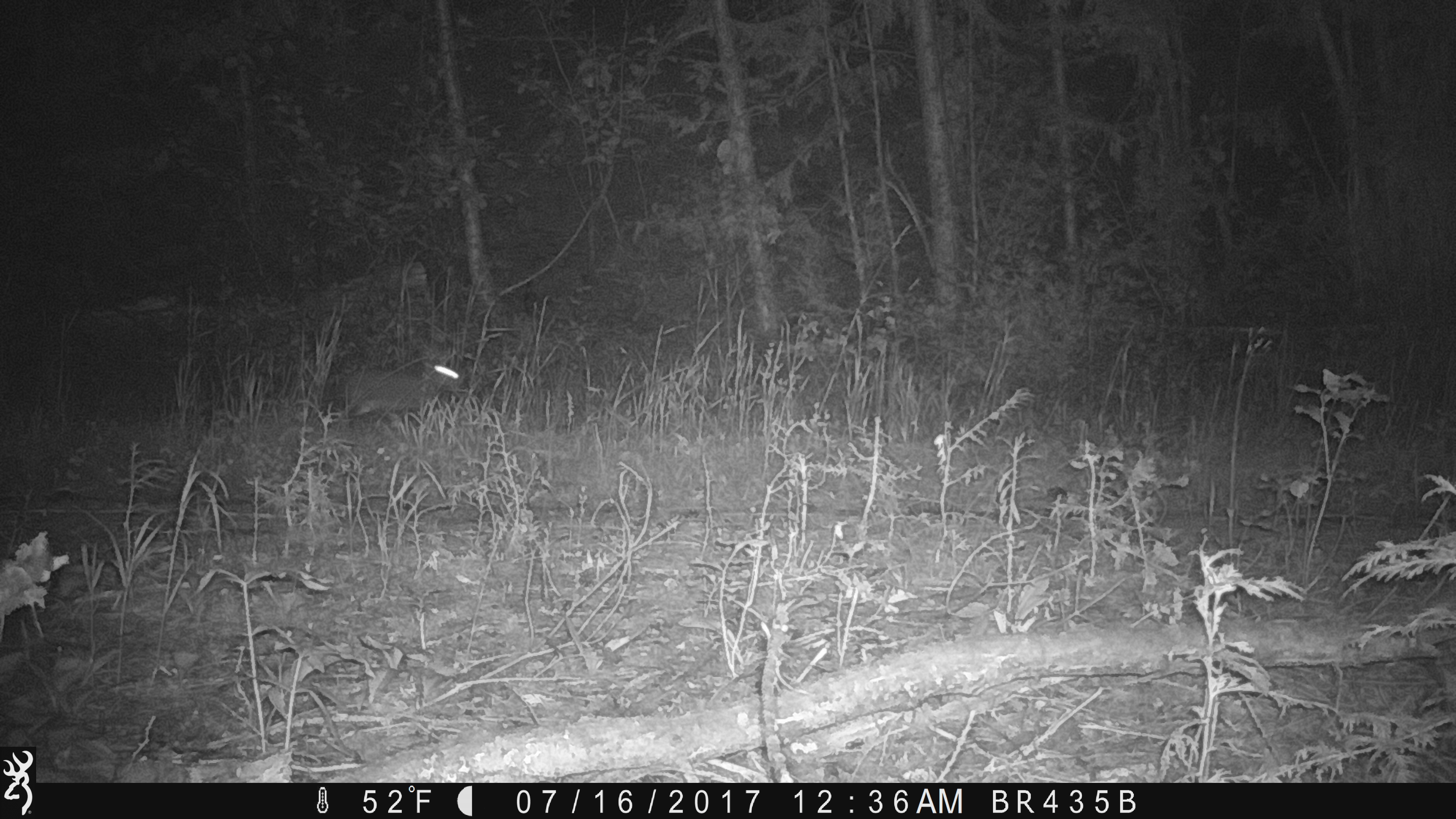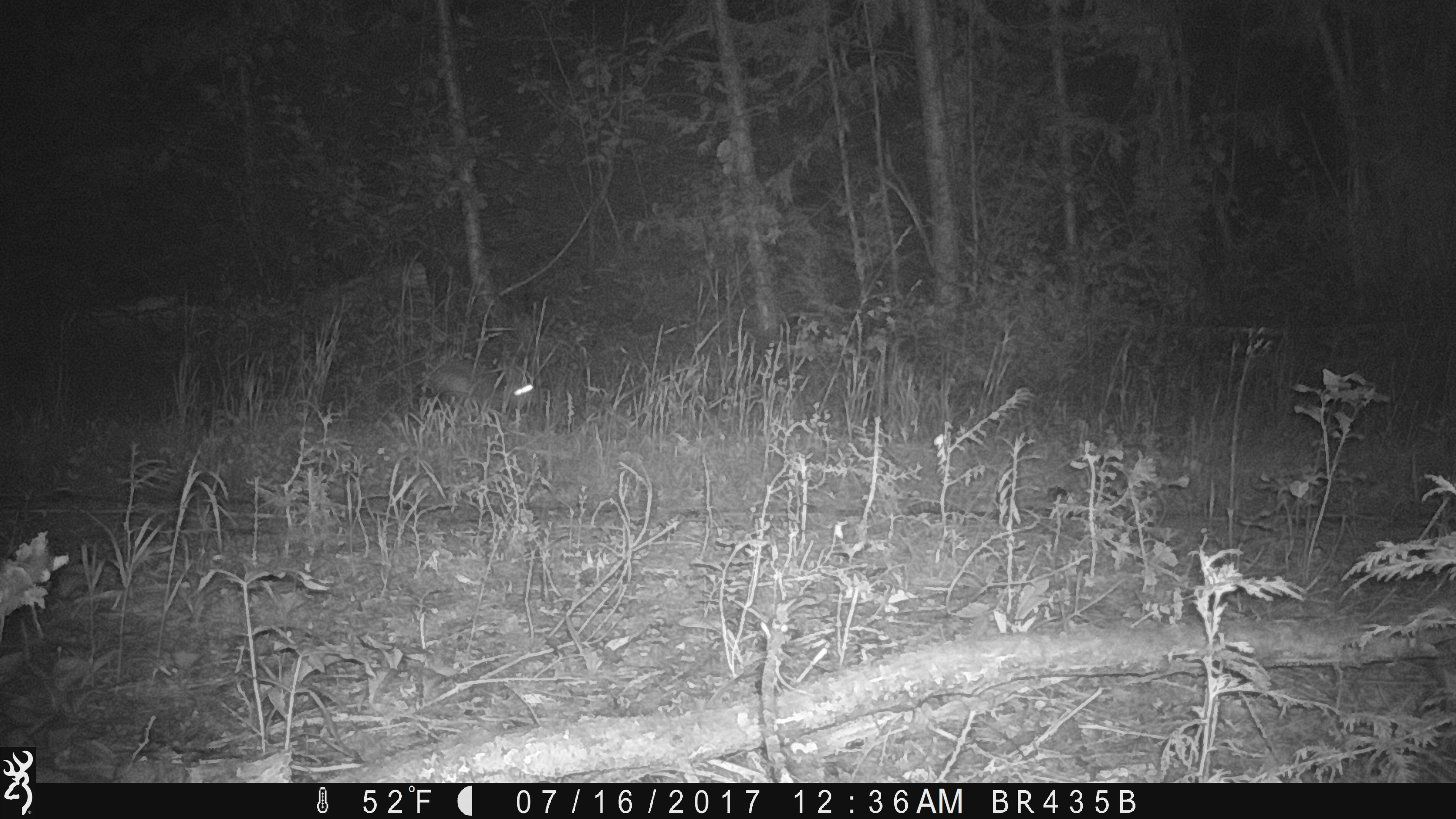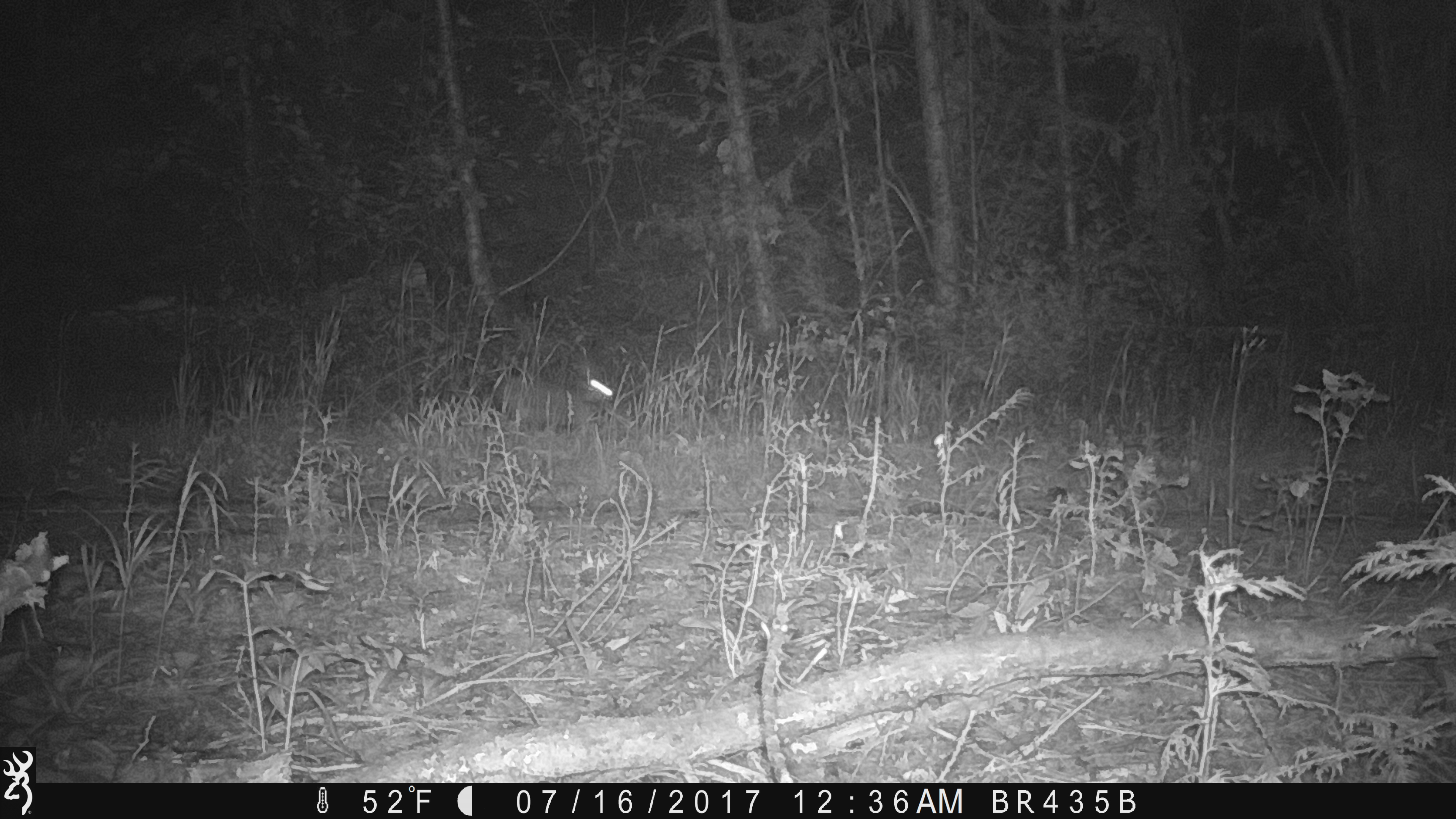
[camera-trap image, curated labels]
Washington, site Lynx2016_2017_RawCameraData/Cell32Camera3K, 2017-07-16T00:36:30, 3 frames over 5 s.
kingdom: Animalia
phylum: Chordata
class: Mammalia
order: Lagomorpha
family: Leporidae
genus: Lepus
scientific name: Lepus americanus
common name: snowshoe hare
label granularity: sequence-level